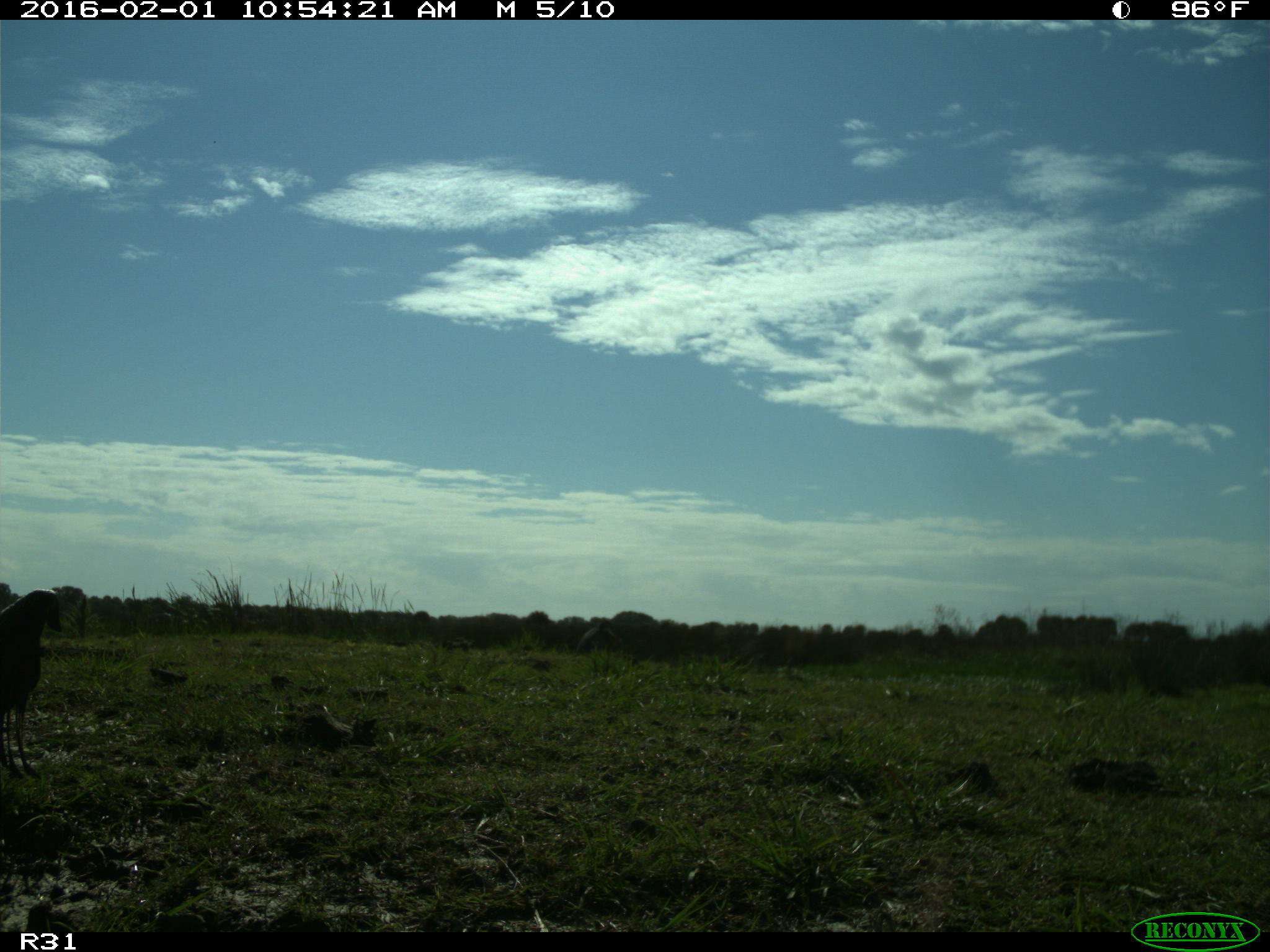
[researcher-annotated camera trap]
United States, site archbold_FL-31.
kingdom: Animalia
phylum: Chordata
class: Aves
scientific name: Aves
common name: birds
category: unidentified bird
Unidentified bird (birds) (Aves).